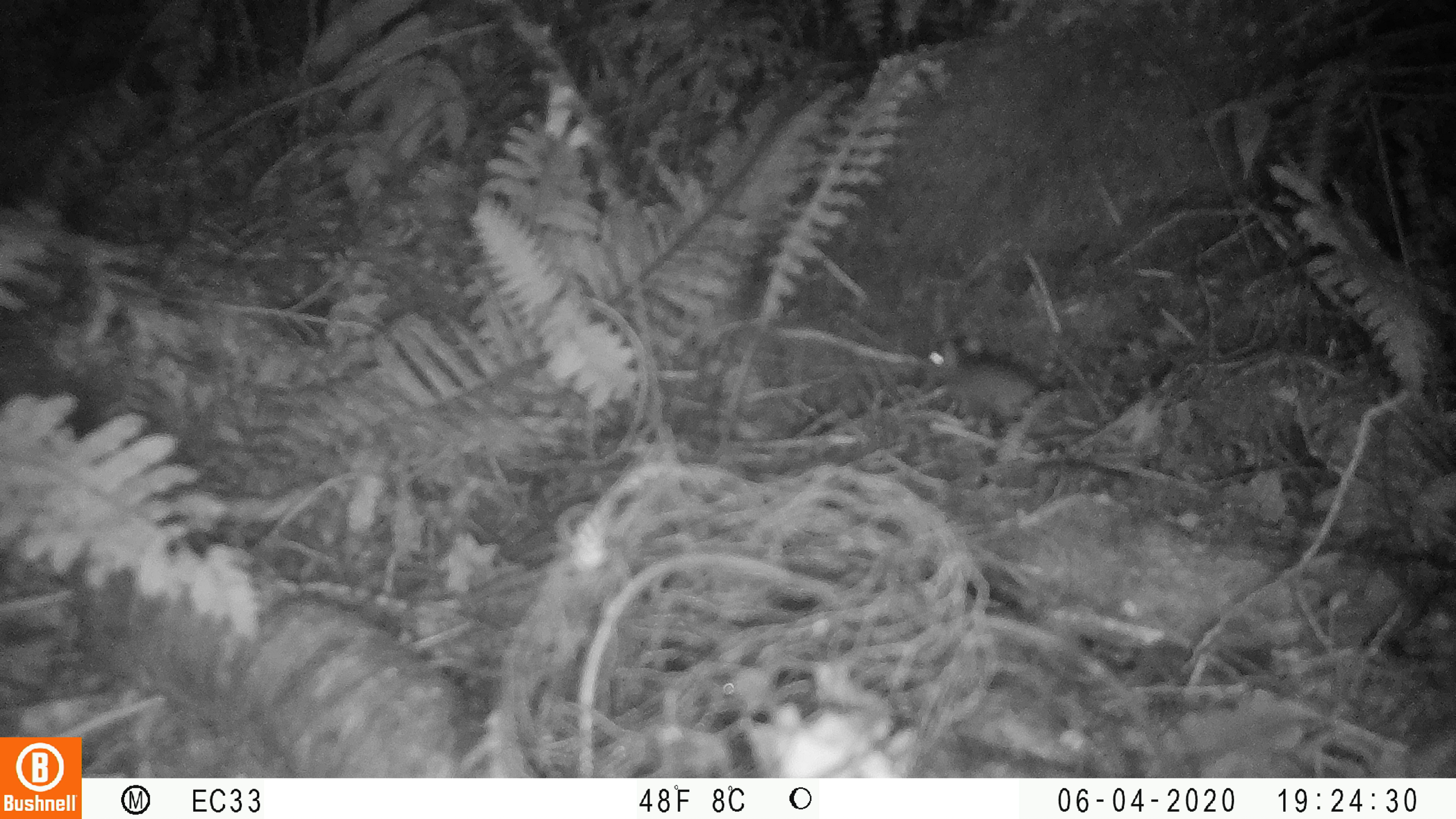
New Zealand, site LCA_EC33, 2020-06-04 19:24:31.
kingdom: Animalia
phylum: Chordata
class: Mammalia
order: Rodentia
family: Muridae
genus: Mus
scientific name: Mus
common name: mouse